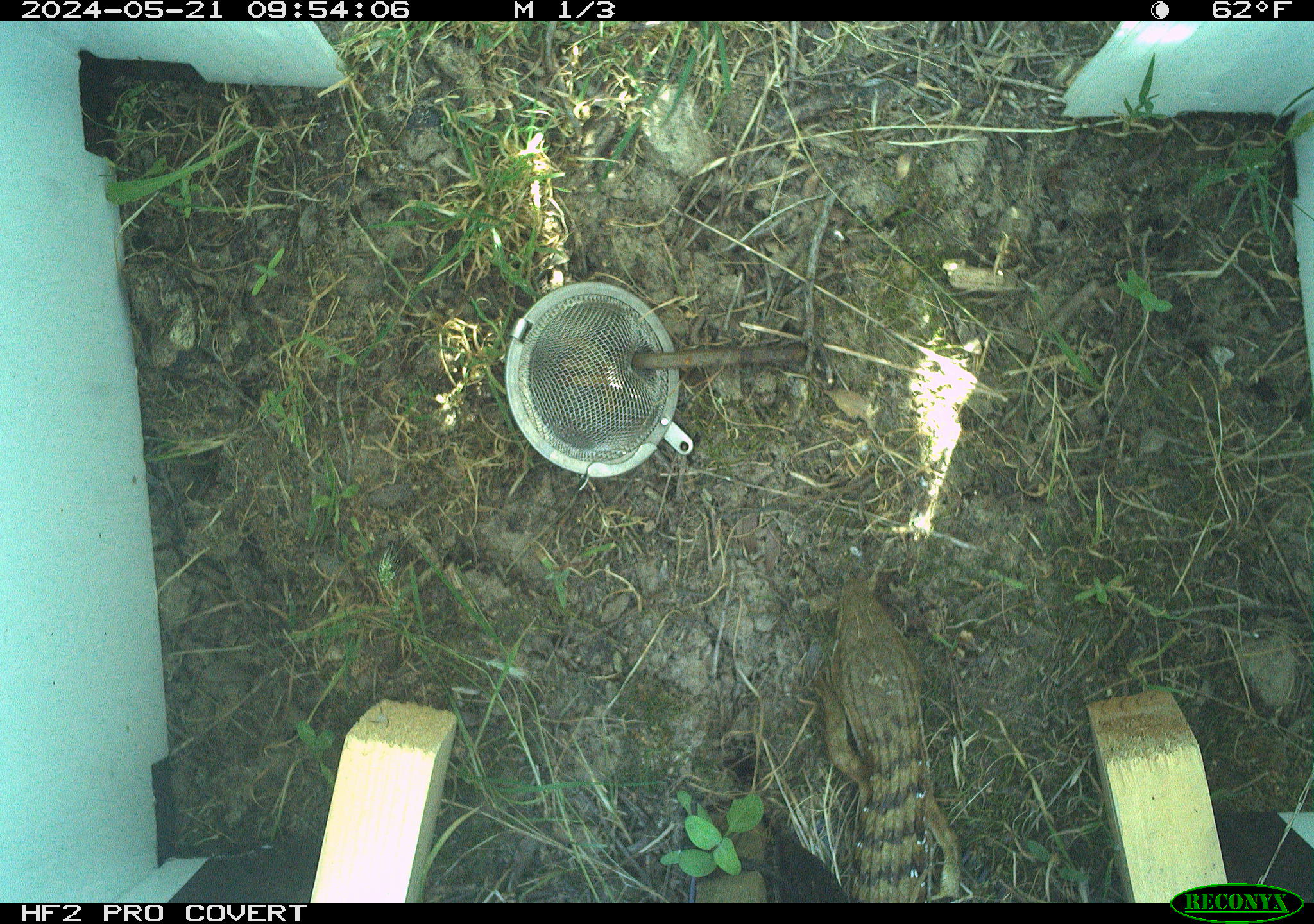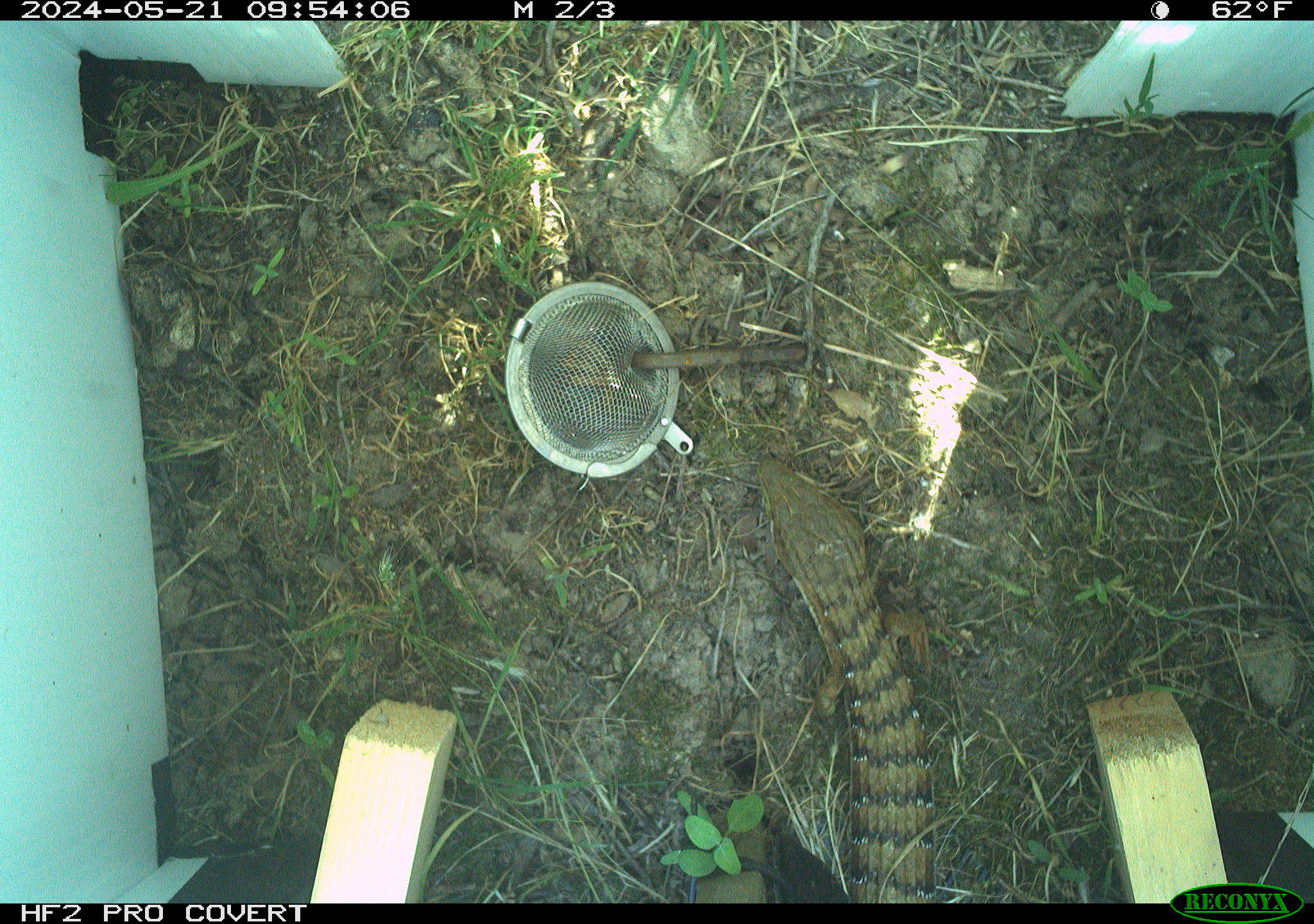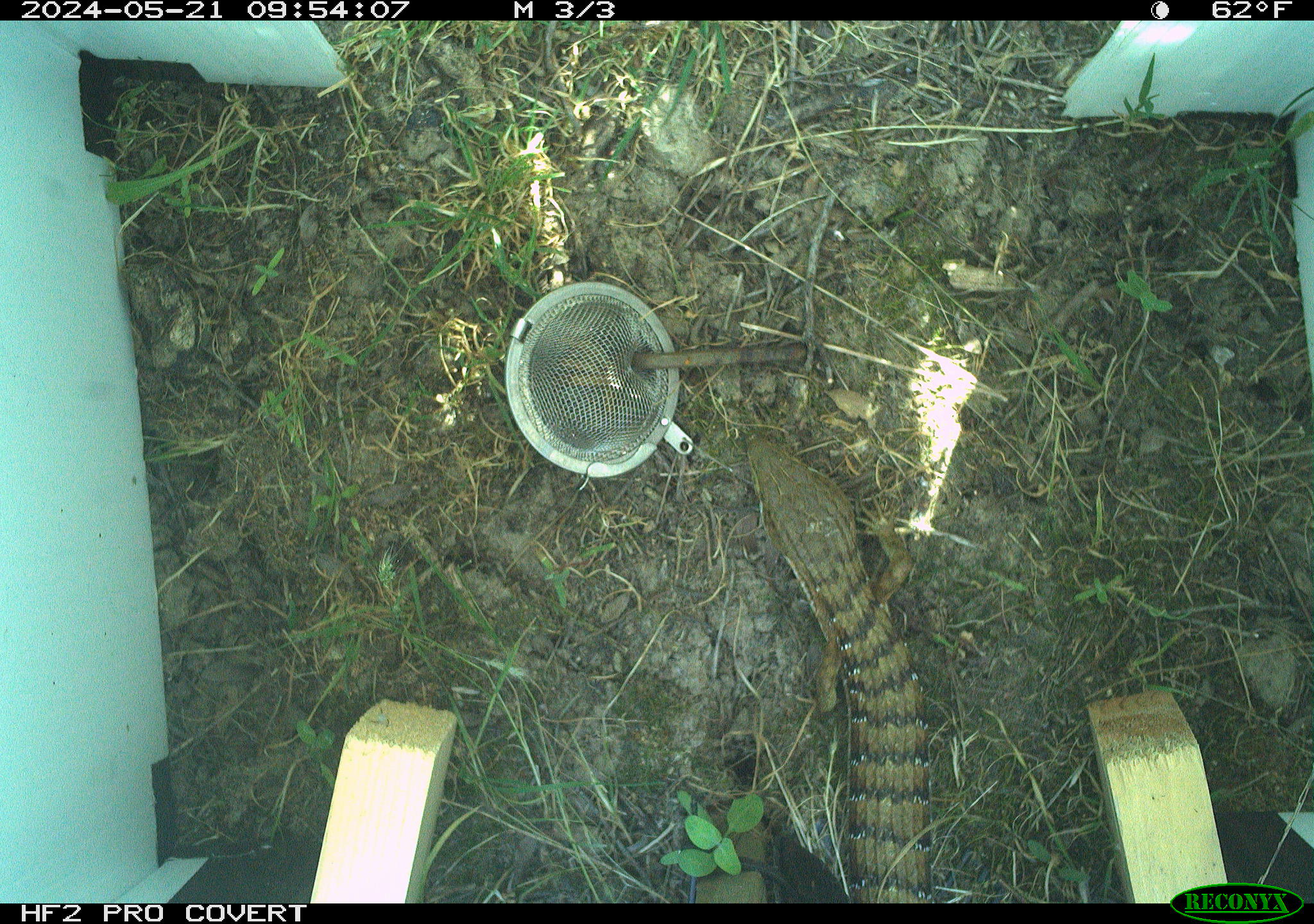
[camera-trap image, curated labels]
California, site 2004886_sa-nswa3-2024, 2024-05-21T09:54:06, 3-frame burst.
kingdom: Animalia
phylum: Chordata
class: Reptilia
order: Squamata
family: Anguidae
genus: Elgaria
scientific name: Elgaria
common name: alligator lizards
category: elgaria species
Elgaria species (alligator lizards) (Elgaria).